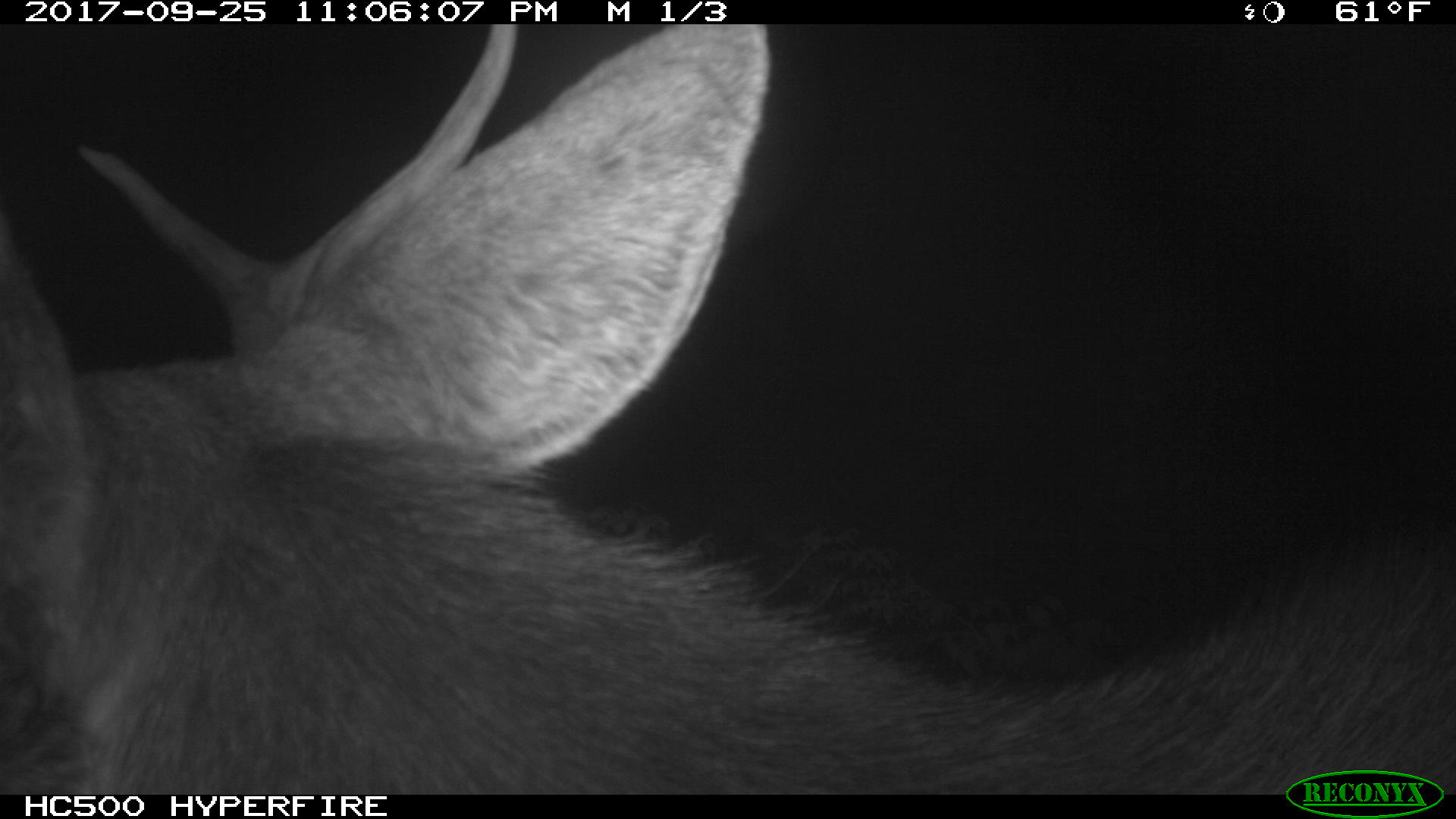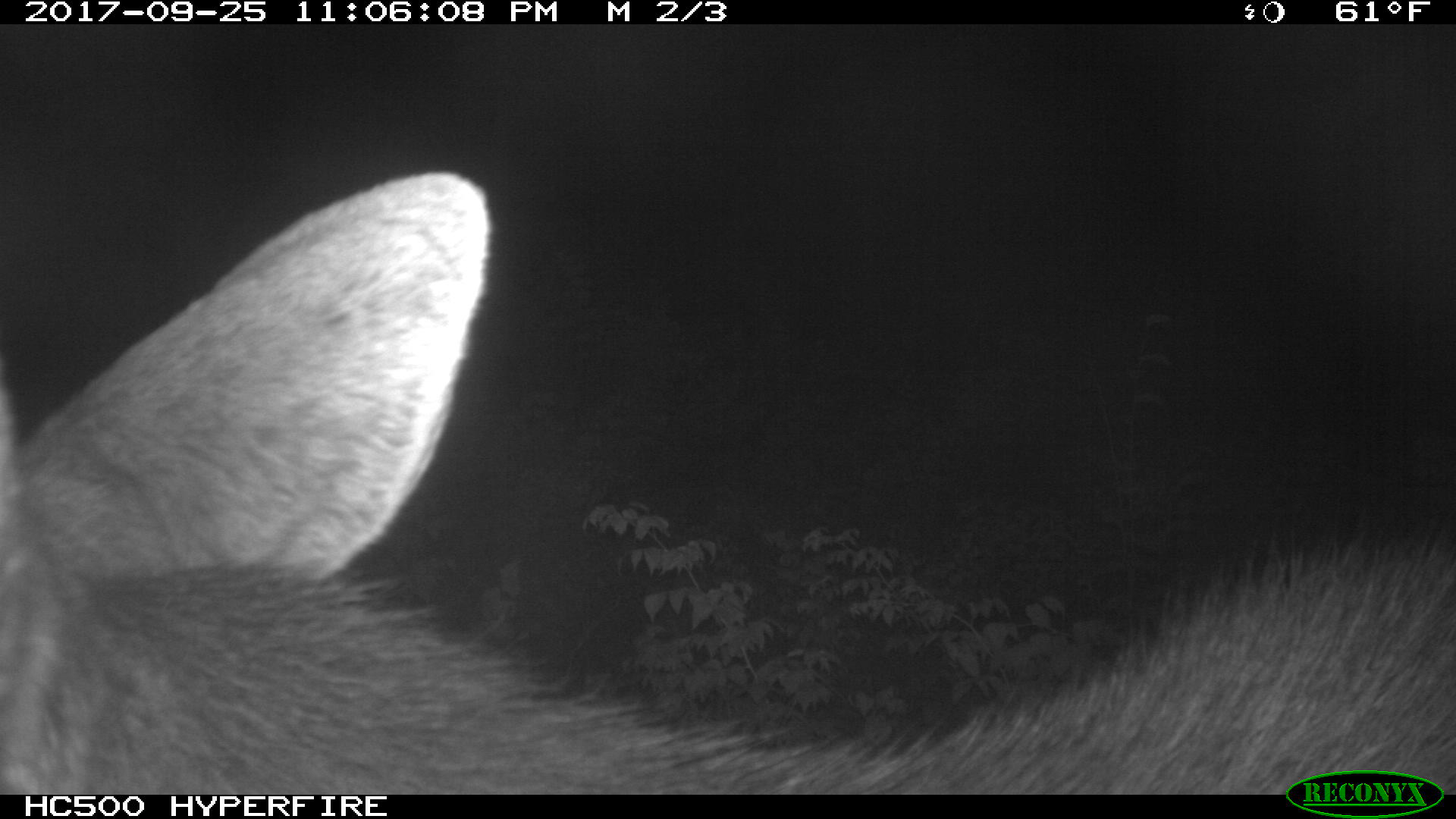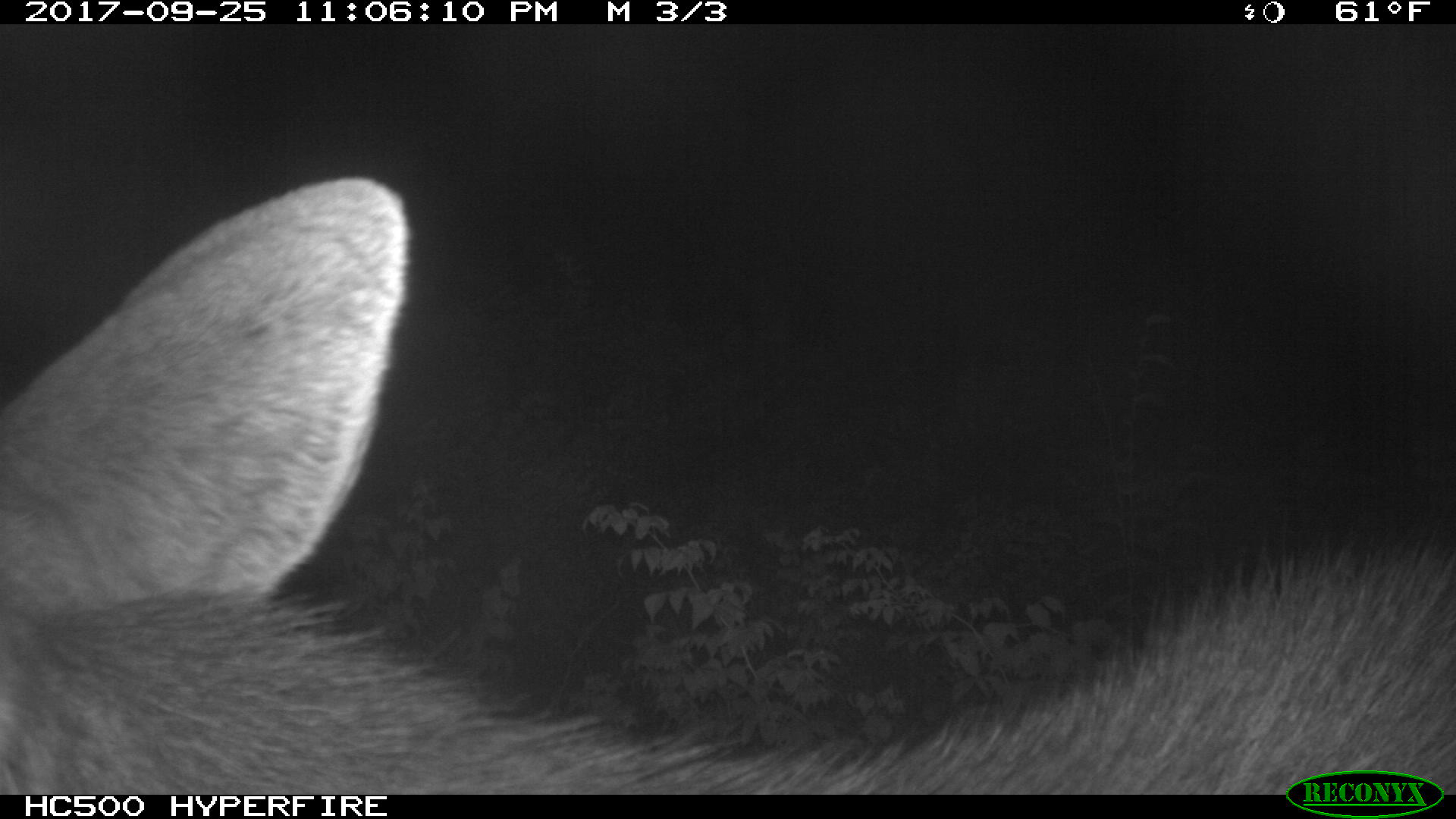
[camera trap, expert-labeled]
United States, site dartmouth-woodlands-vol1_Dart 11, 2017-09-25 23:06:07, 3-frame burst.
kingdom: Animalia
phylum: Chordata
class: Mammalia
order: Artiodactyla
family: Cervidae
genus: Alces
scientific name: Alces alces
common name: moose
Moose (Alces alces).